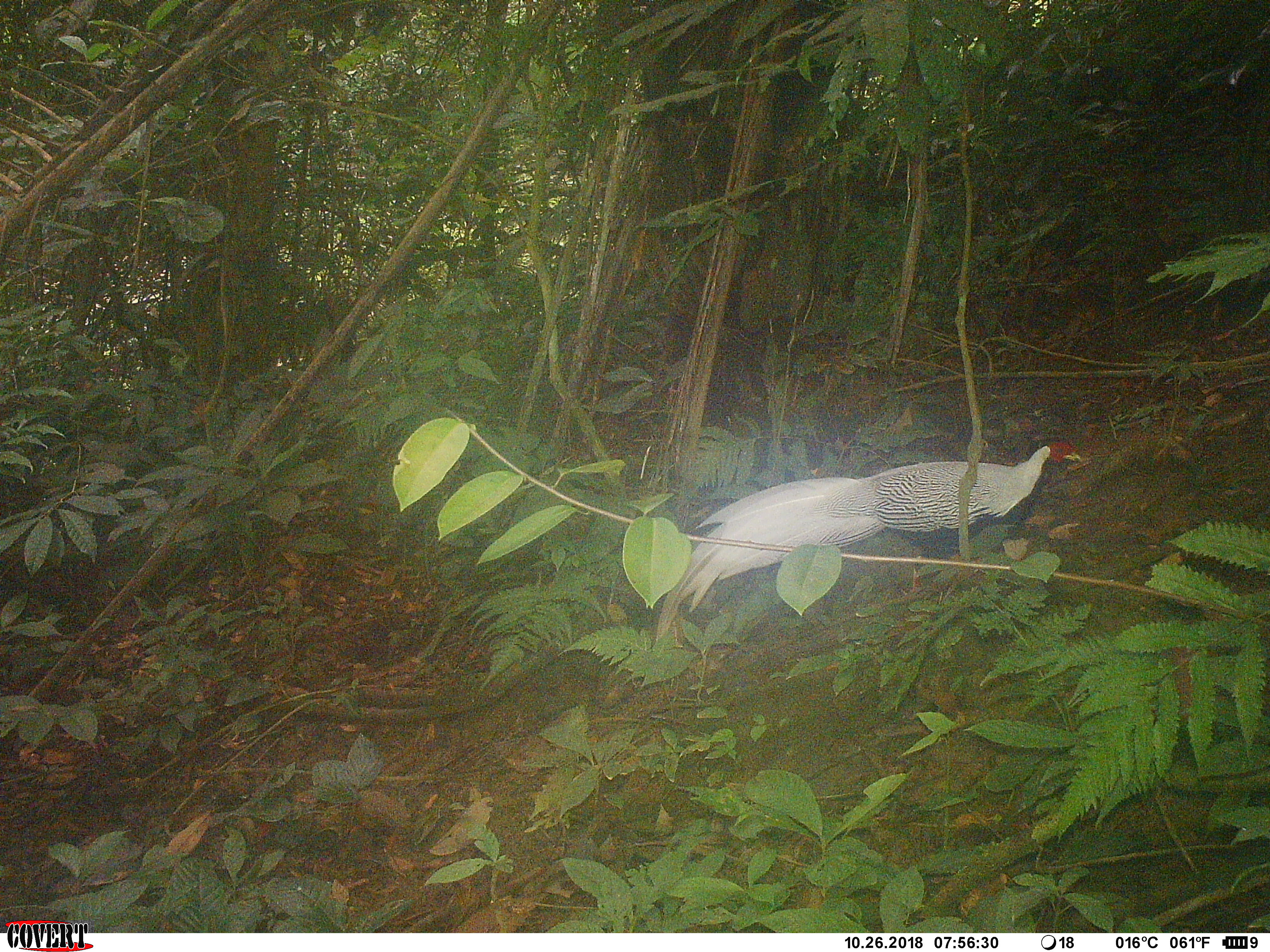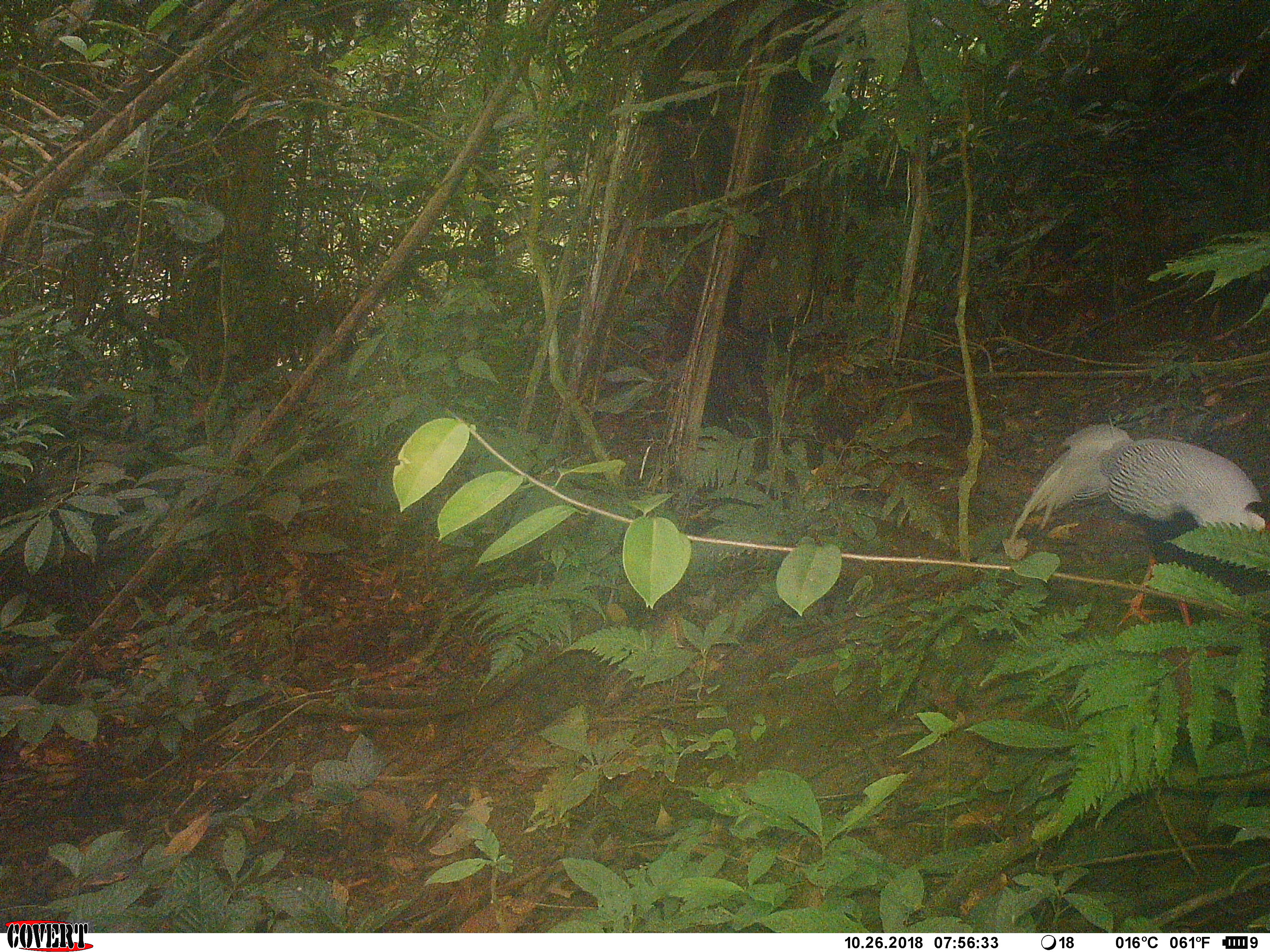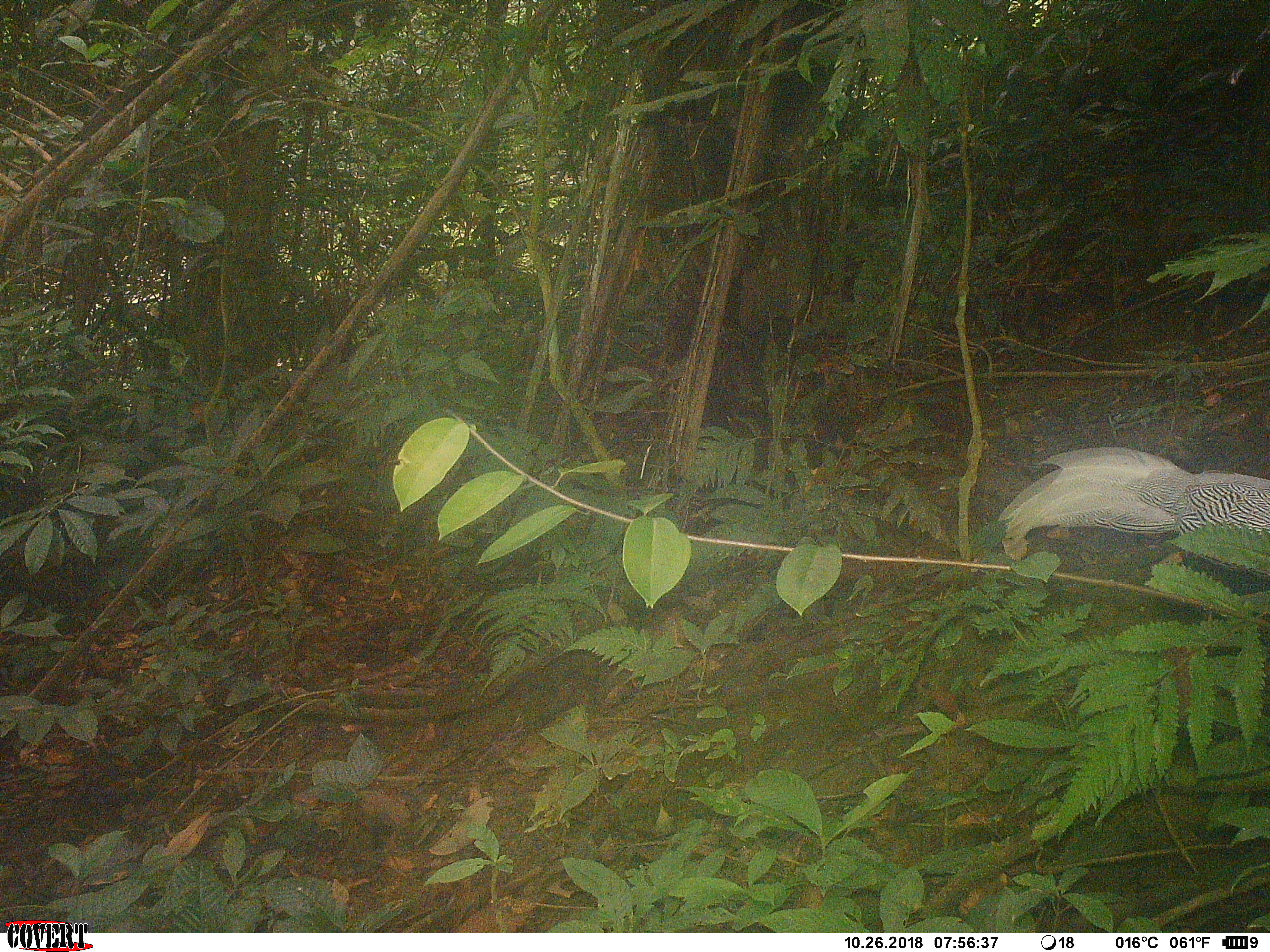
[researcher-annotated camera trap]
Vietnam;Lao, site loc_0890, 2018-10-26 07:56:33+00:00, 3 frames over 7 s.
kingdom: Animalia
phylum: Chordata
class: Aves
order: Galliformes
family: Phasianidae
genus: Lophura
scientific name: Lophura nycthemera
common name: silver pheasant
Silver pheasant (Lophura nycthemera). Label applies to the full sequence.